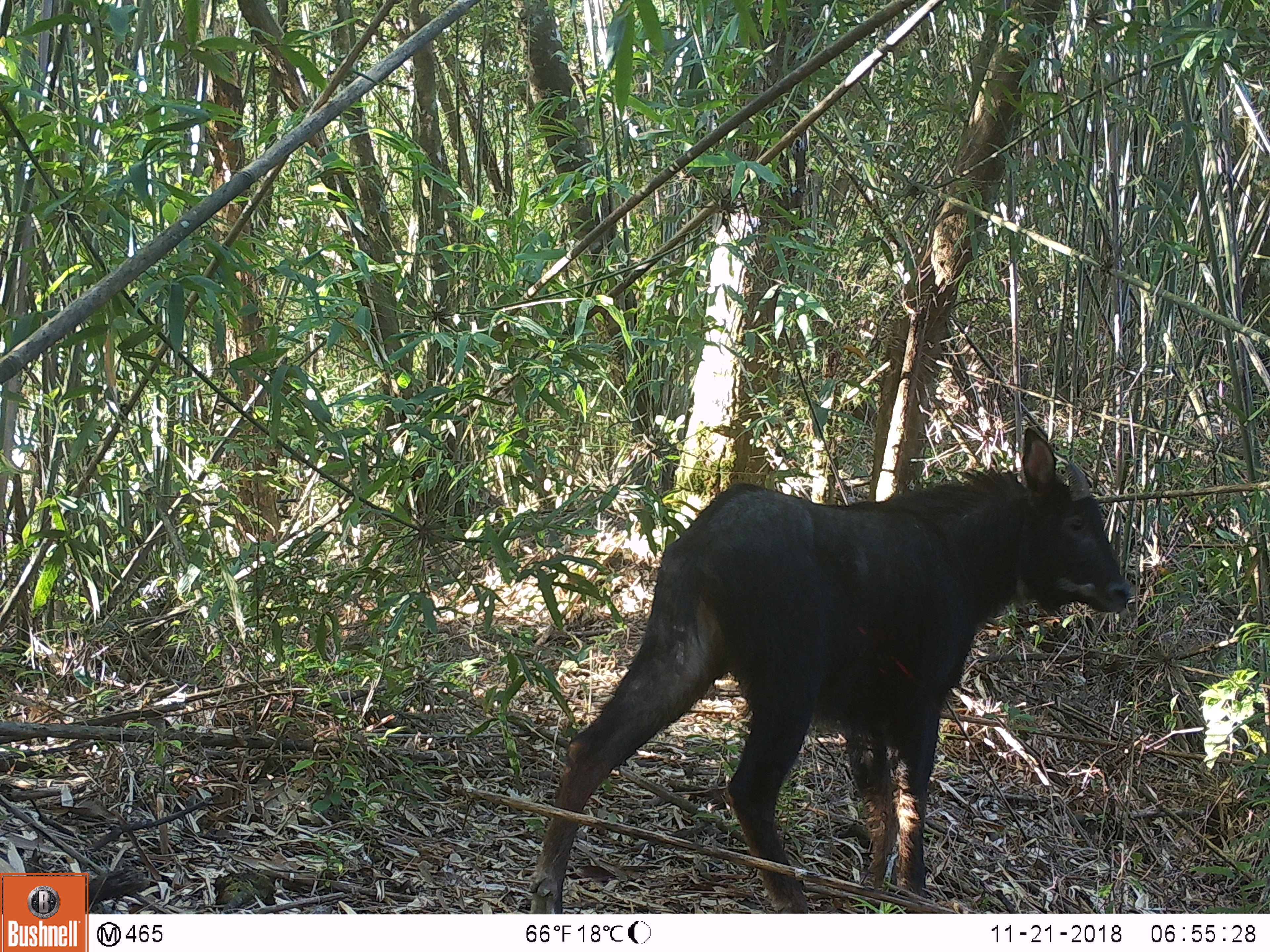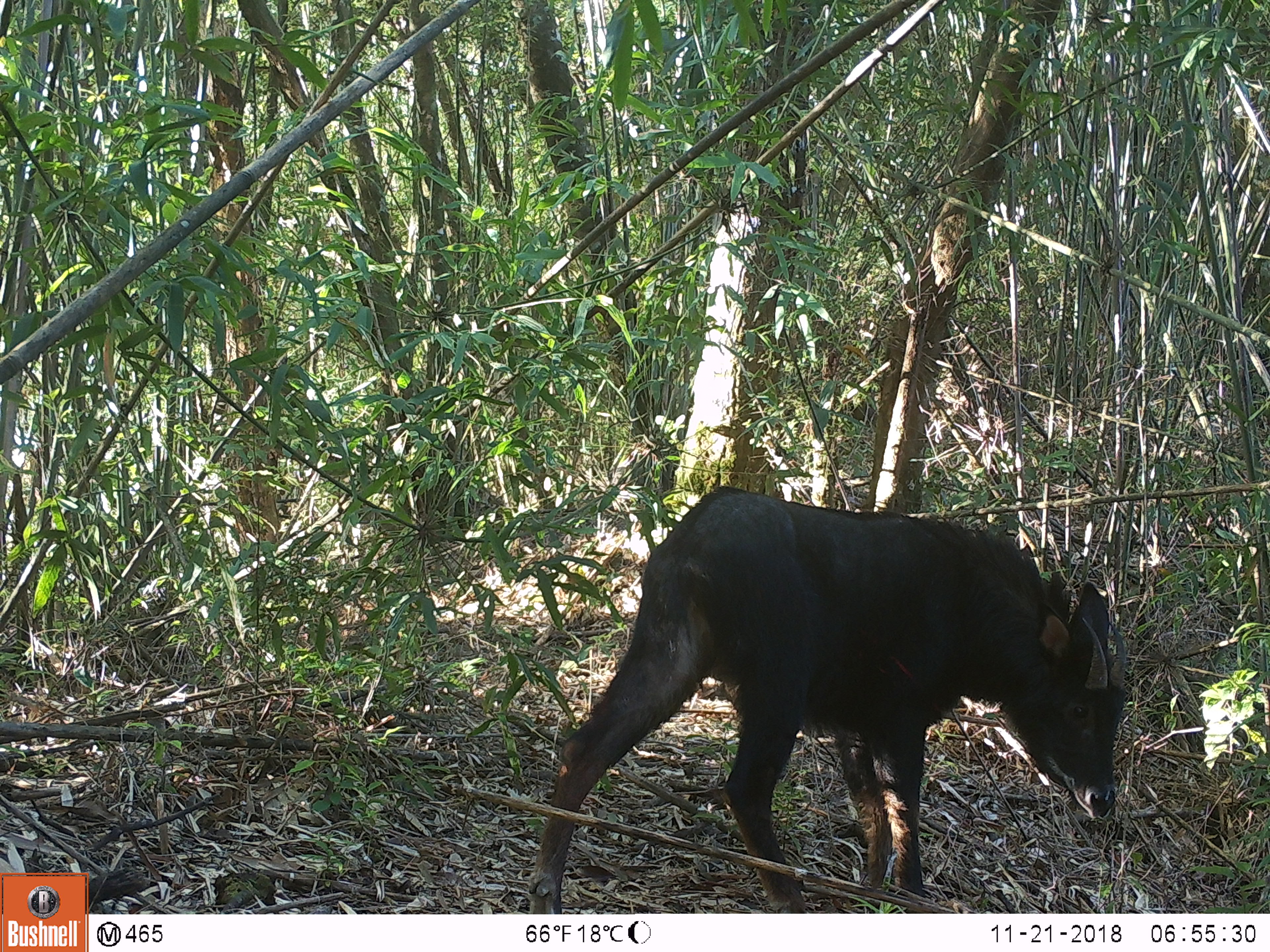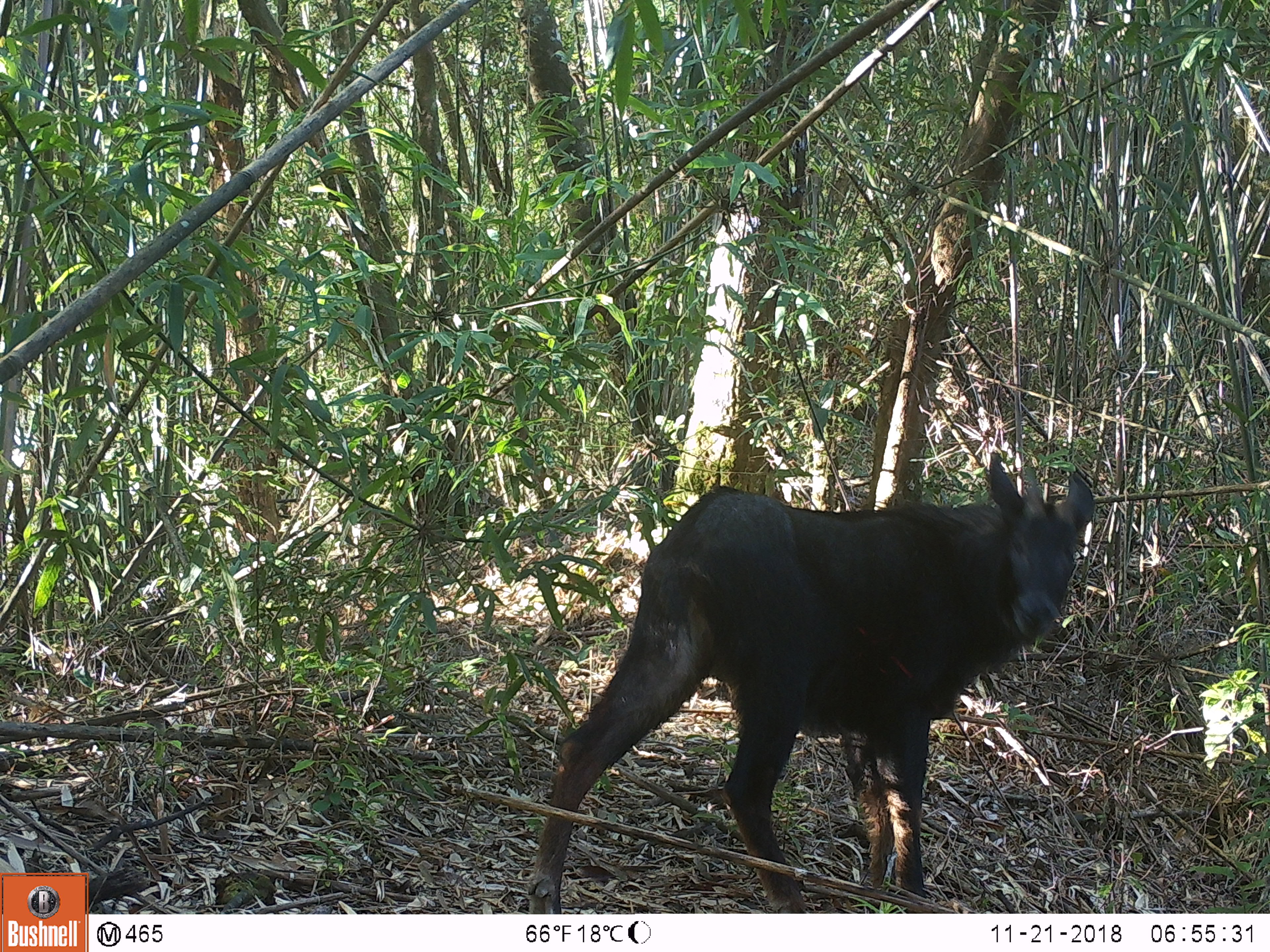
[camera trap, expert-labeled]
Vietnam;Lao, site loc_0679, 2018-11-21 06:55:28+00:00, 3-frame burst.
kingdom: Animalia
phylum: Chordata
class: Mammalia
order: Artiodactyla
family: Bovidae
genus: Capricornis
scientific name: Capricornis sumatraensis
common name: chinese serow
Chinese serow (Capricornis sumatraensis). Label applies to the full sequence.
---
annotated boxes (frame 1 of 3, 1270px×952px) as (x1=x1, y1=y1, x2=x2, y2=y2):
chinese serow: (x1=526, y1=425, x2=1139, y2=913)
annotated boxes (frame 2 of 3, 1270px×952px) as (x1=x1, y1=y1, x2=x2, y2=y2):
chinese serow: (x1=526, y1=483, x2=1128, y2=913)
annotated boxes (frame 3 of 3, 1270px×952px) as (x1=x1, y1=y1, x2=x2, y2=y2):
chinese serow: (x1=523, y1=447, x2=1097, y2=913)